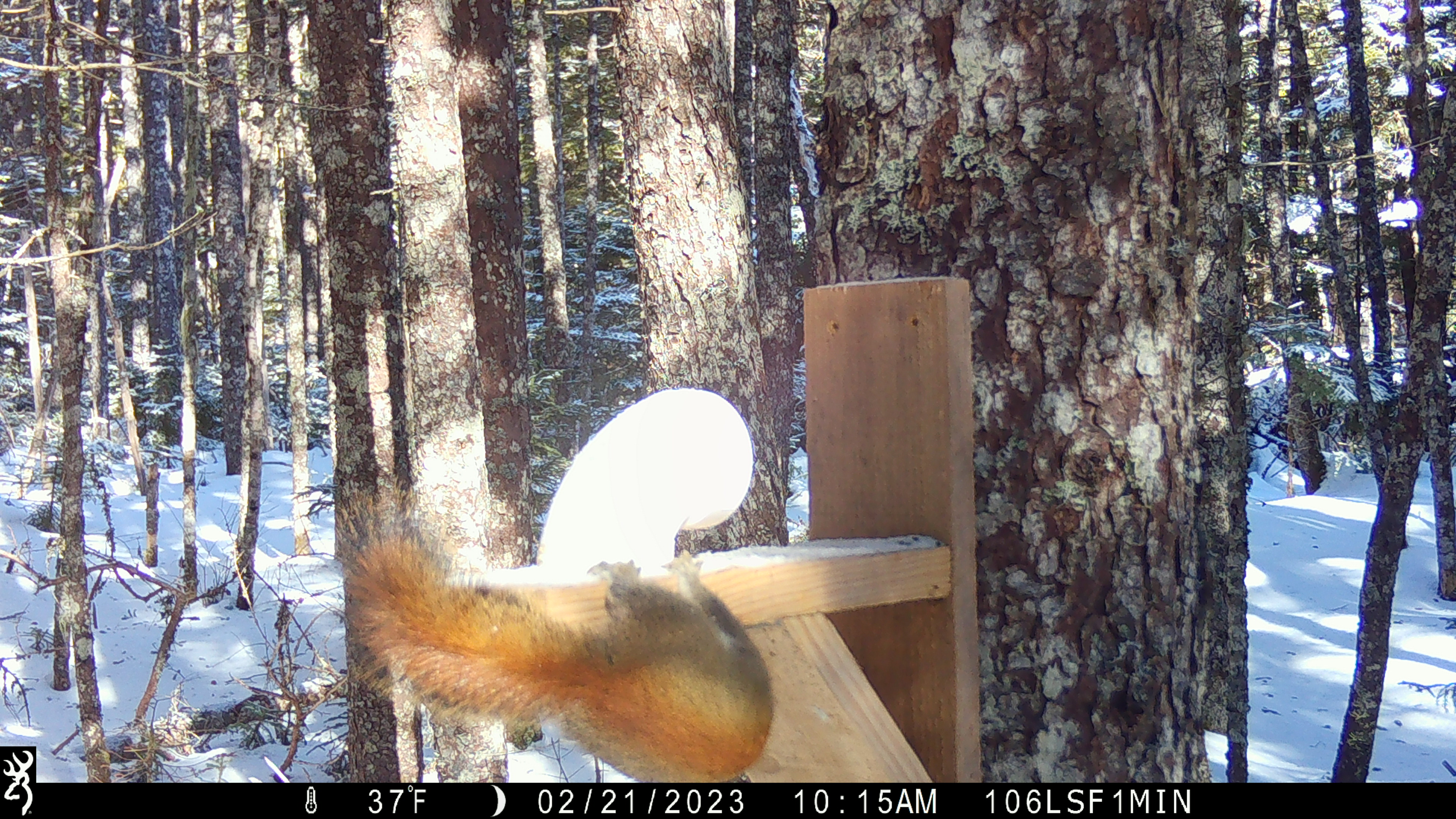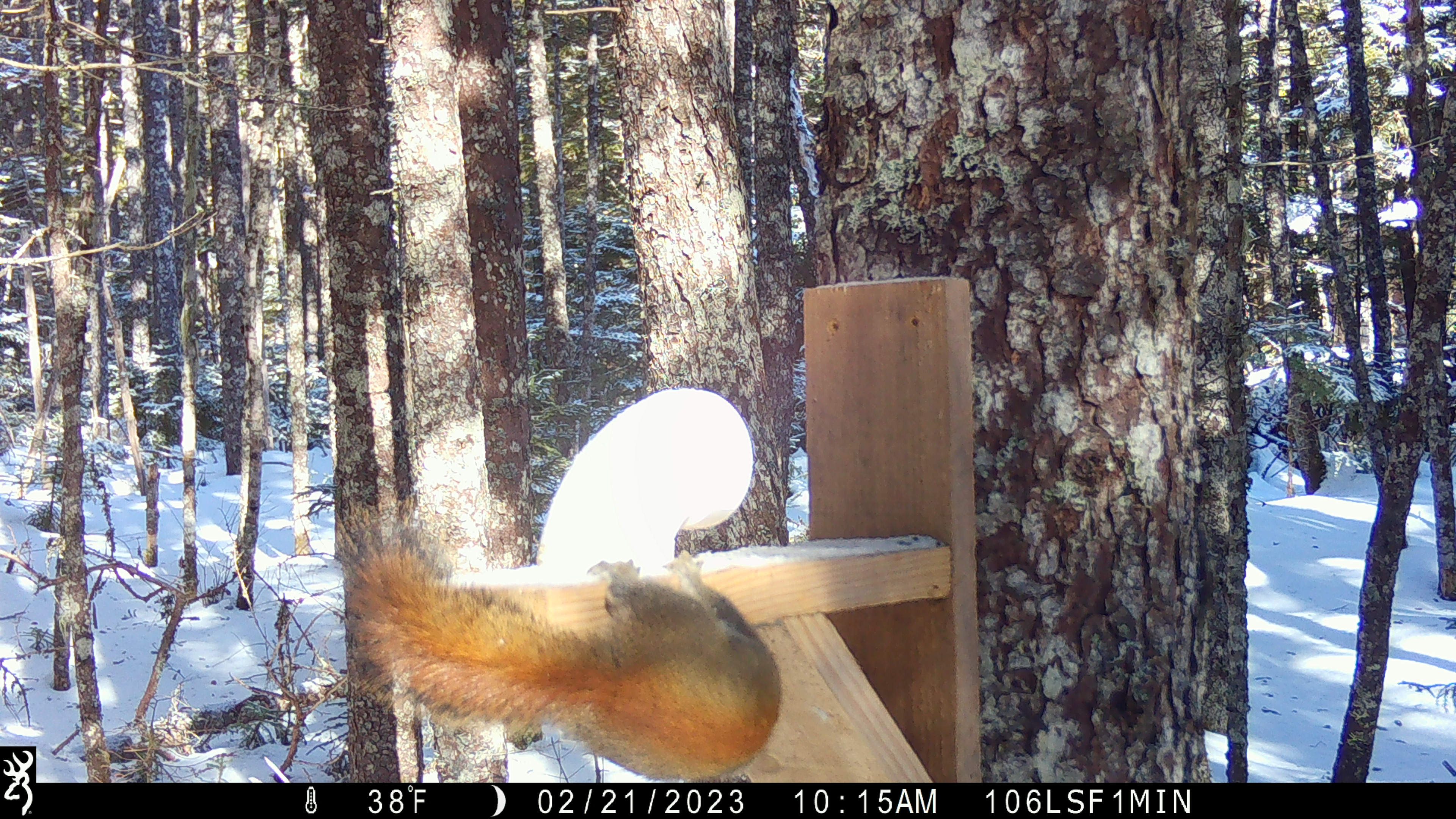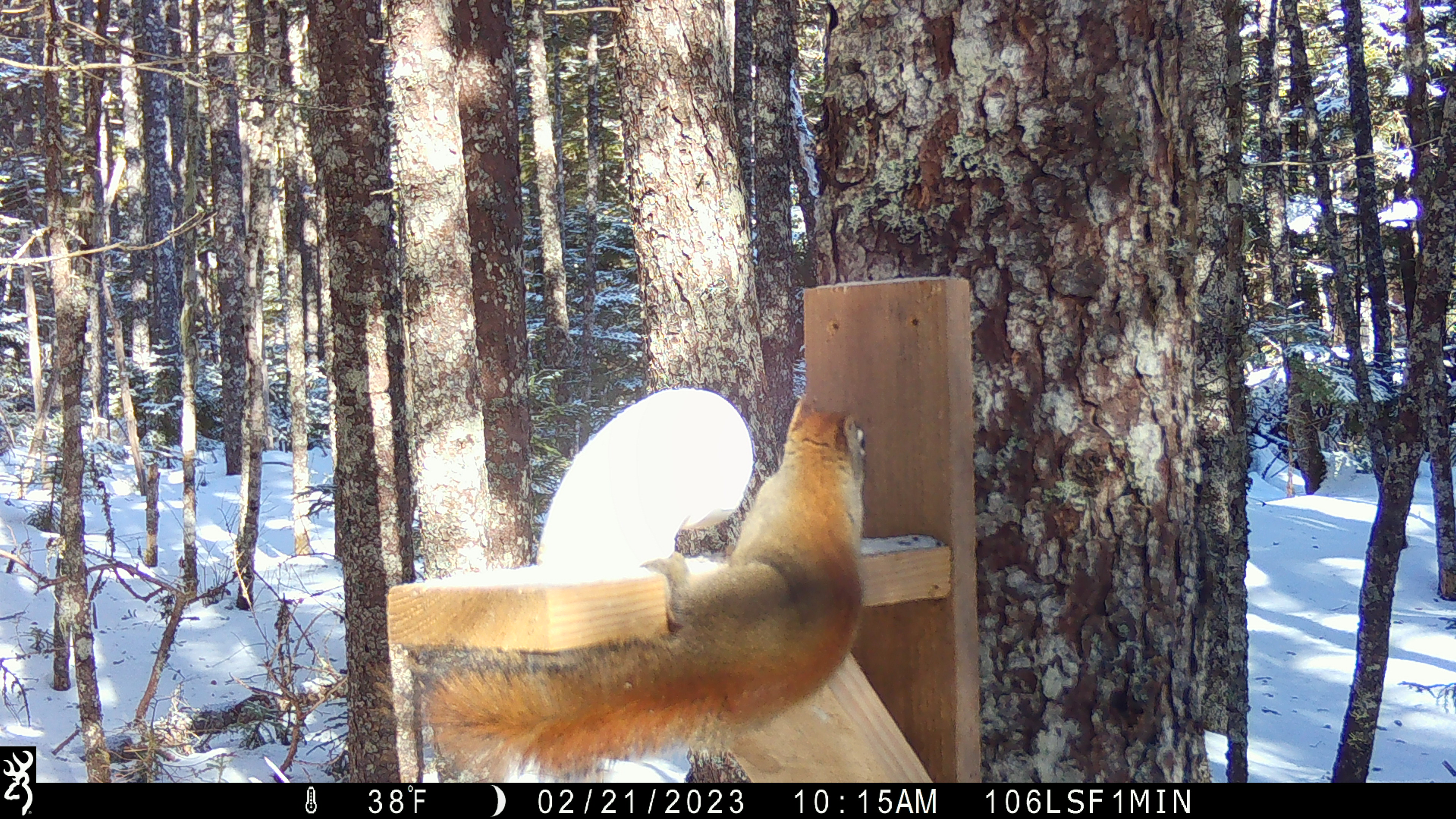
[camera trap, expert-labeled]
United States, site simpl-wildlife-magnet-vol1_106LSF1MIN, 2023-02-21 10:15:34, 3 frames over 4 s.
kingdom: Animalia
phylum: Chordata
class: Mammalia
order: Rodentia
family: Sciuridae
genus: Tamiasciurus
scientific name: Tamiasciurus hudsonicus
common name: red squirrel